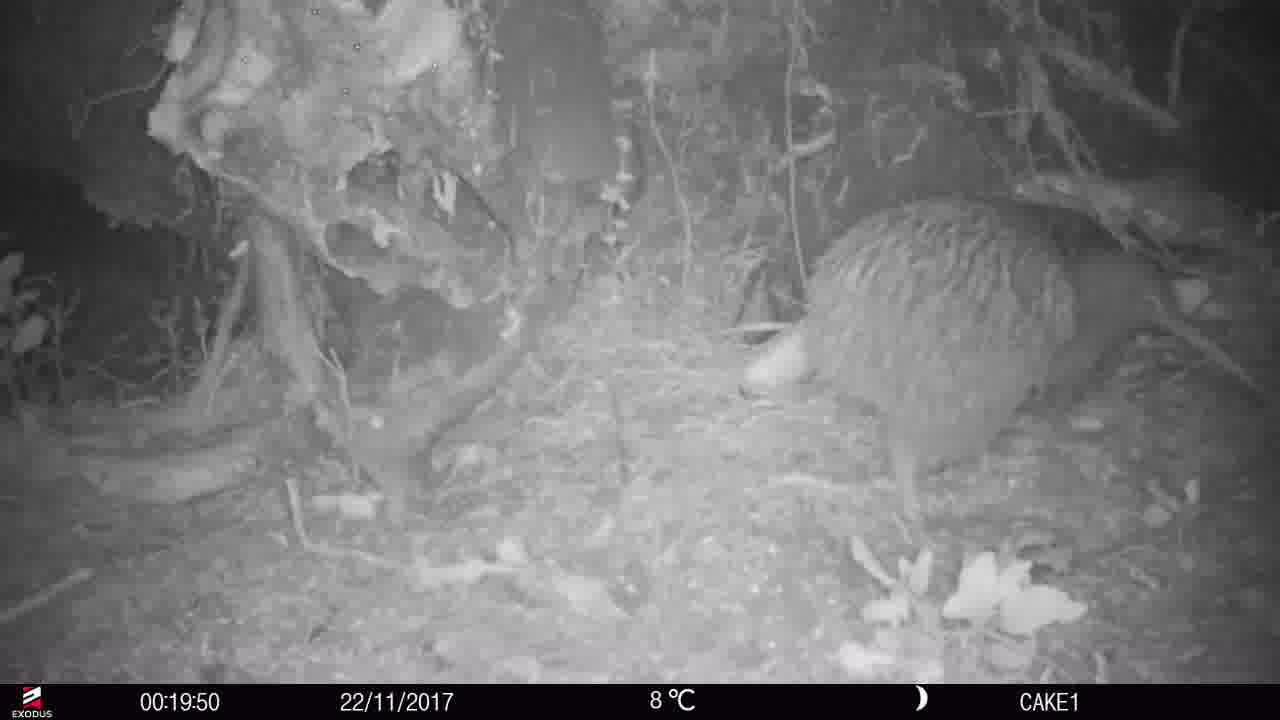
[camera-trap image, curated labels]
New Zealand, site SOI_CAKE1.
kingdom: Animalia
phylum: Chordata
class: Aves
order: Apterygiformes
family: Apterygidae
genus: Apteryx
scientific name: Apteryx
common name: kiwi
Kiwi (Apteryx).